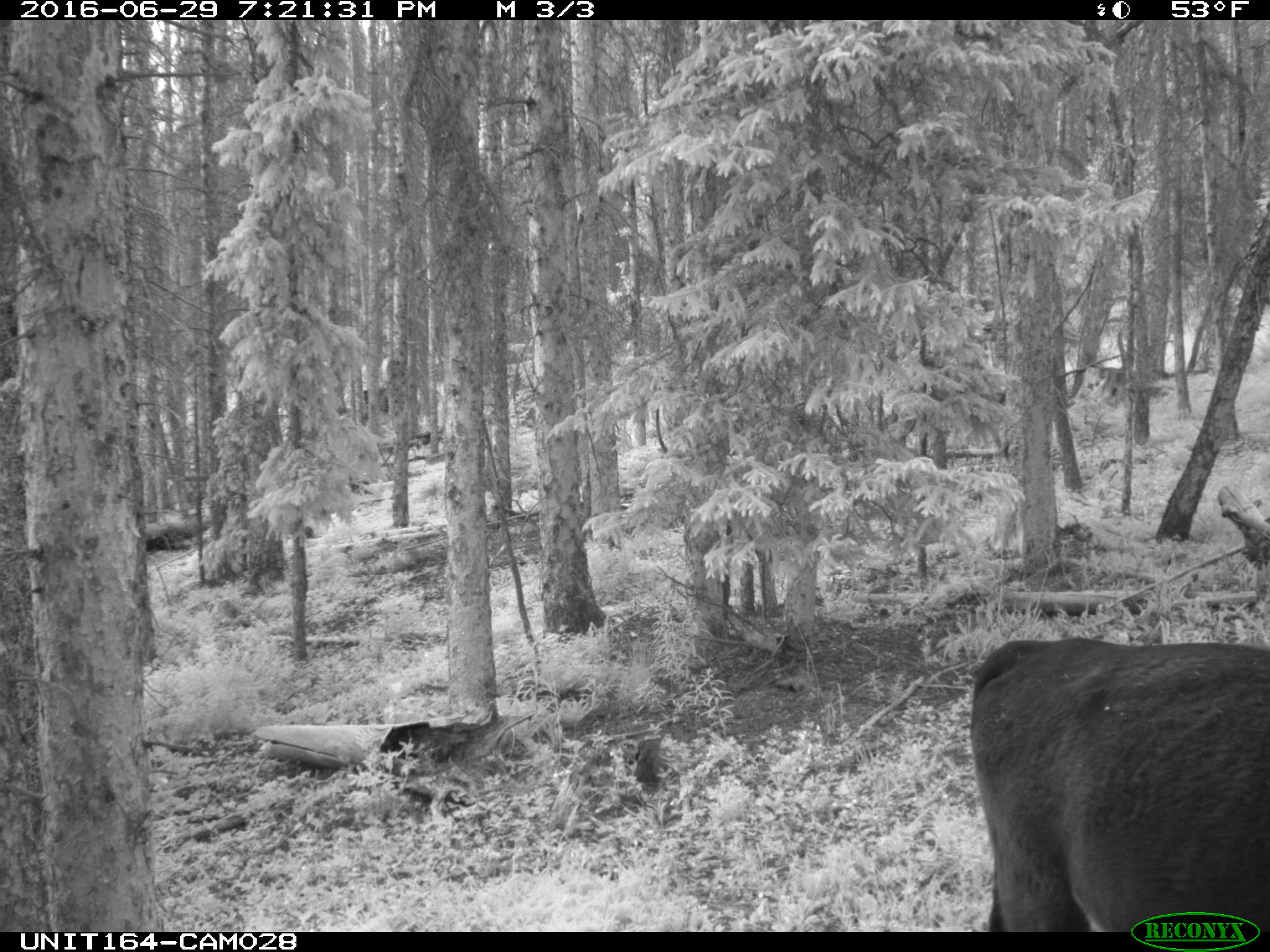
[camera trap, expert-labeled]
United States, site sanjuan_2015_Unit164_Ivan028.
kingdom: Animalia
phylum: Chordata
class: Mammalia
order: Artiodactyla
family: Bovidae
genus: Bos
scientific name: Bos taurus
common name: domestic cow